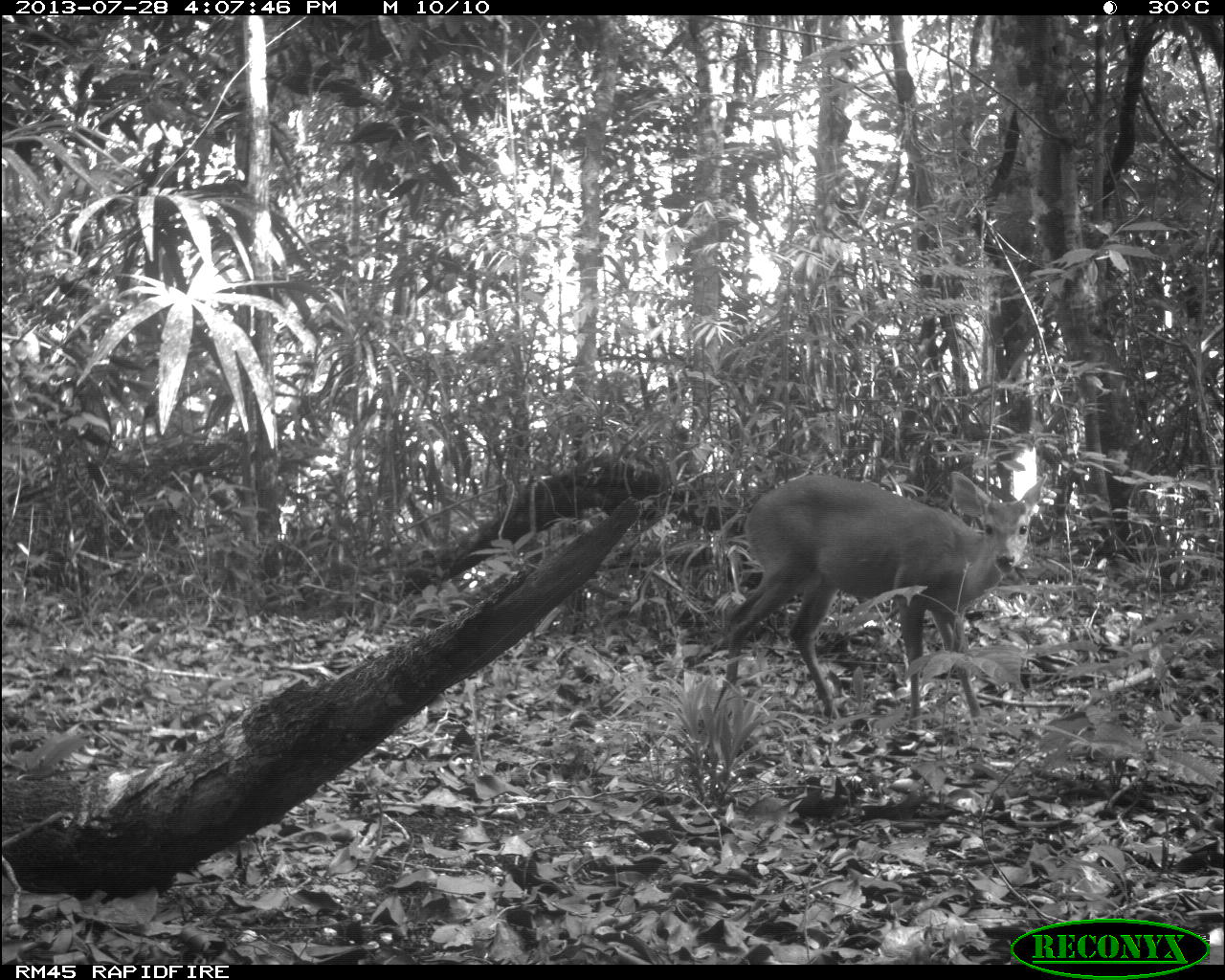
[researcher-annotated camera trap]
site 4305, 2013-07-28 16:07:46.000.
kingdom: Animalia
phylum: Chordata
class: Mammalia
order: Artiodactyla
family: Cervidae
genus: Mazama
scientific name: Mazama temama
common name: central american red brocket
Mazama temama (central american red brocket), count 1, sex male.